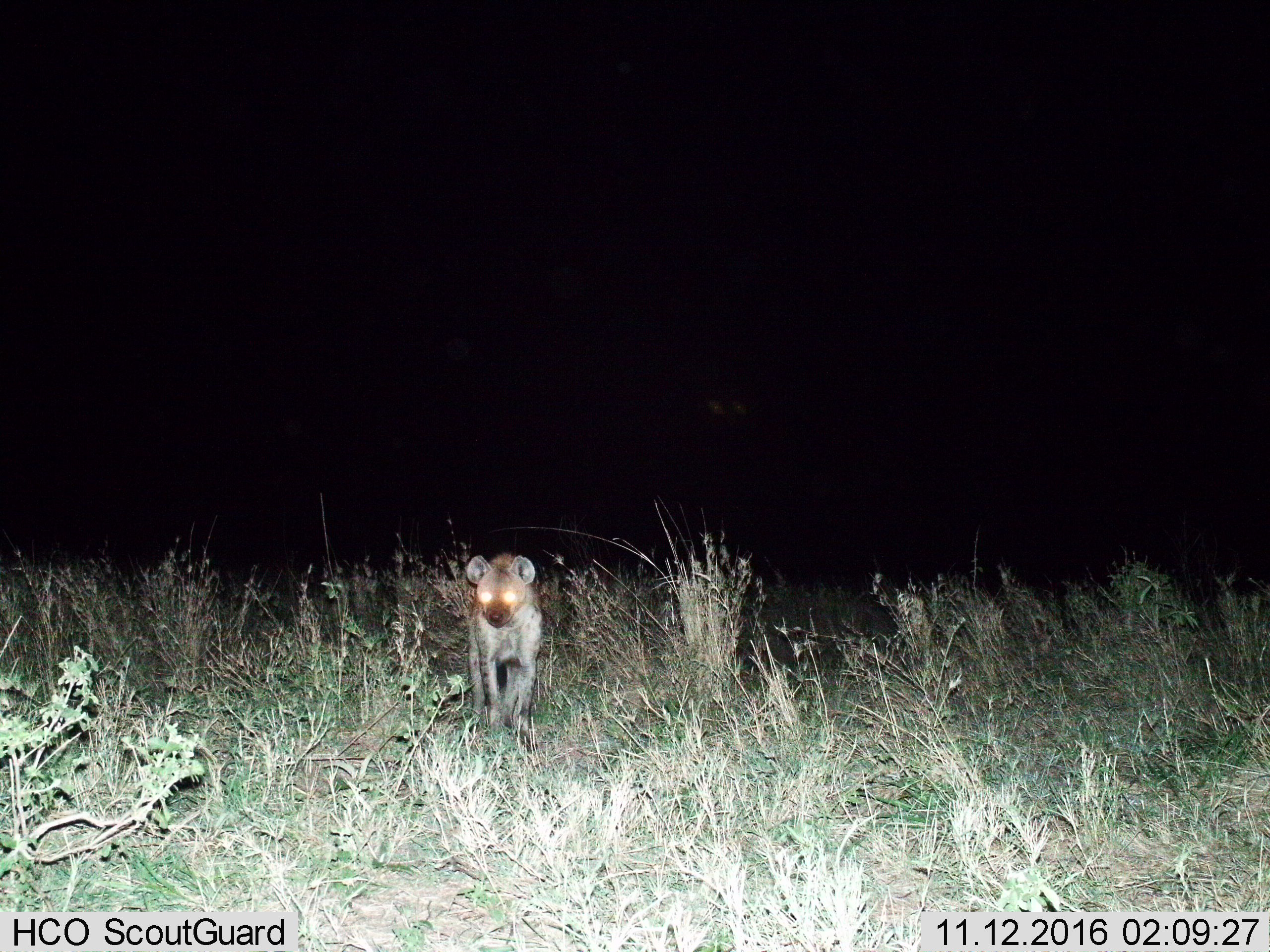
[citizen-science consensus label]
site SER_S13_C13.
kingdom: Animalia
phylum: Chordata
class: Mammalia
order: Carnivora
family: Hyaenidae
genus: Crocuta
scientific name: Crocuta crocuta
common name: spotted hyena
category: hyenaspotted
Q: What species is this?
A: Hyenaspotted (spotted hyena) (Crocuta crocuta).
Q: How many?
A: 1.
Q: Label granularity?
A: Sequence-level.